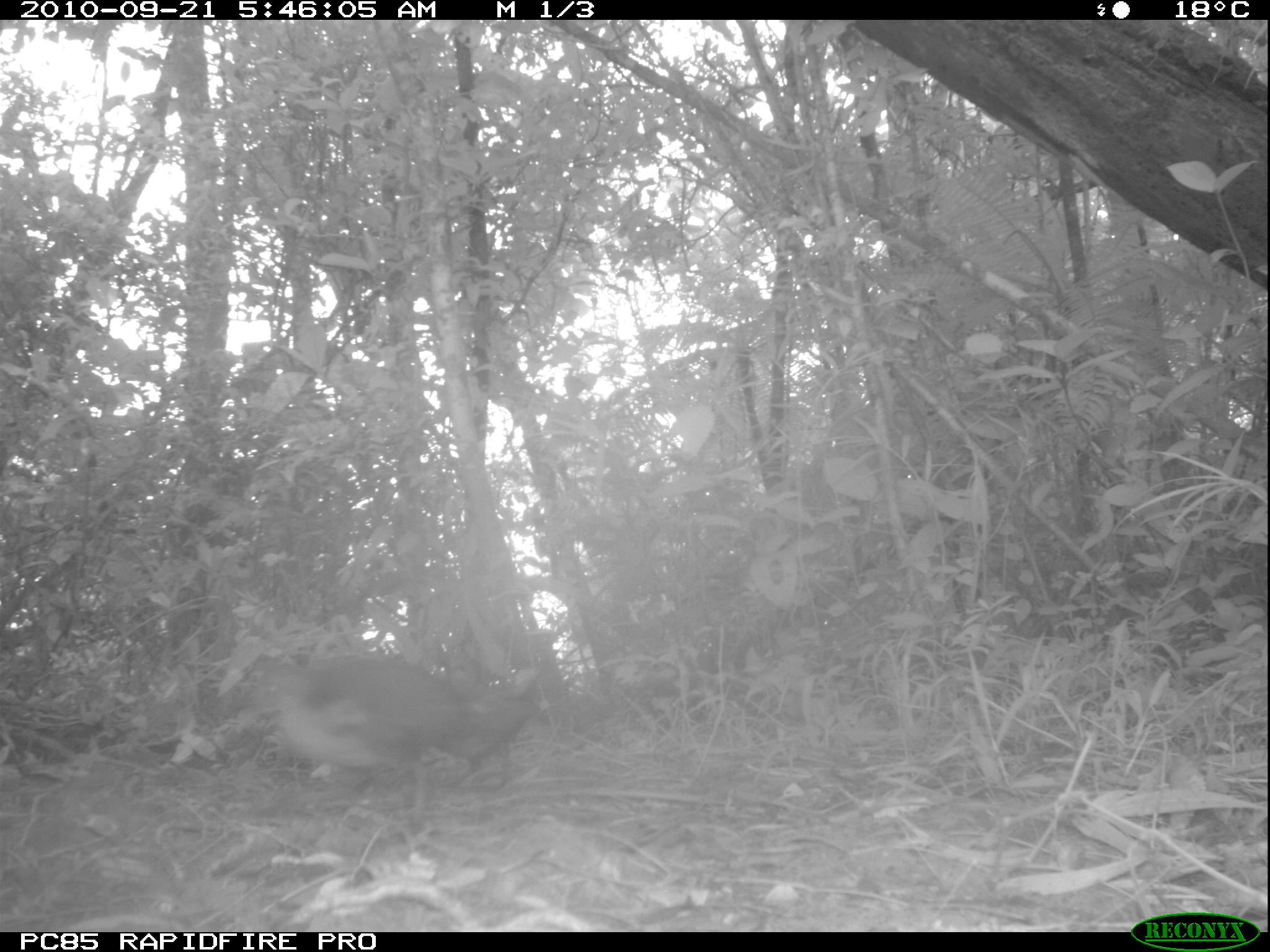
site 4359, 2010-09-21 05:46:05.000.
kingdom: Animalia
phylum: Chordata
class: Aves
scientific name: Aves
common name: bird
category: unknown bird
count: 1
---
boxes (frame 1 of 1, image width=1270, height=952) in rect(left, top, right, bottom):
unknown bird: rect(251, 654, 537, 832)